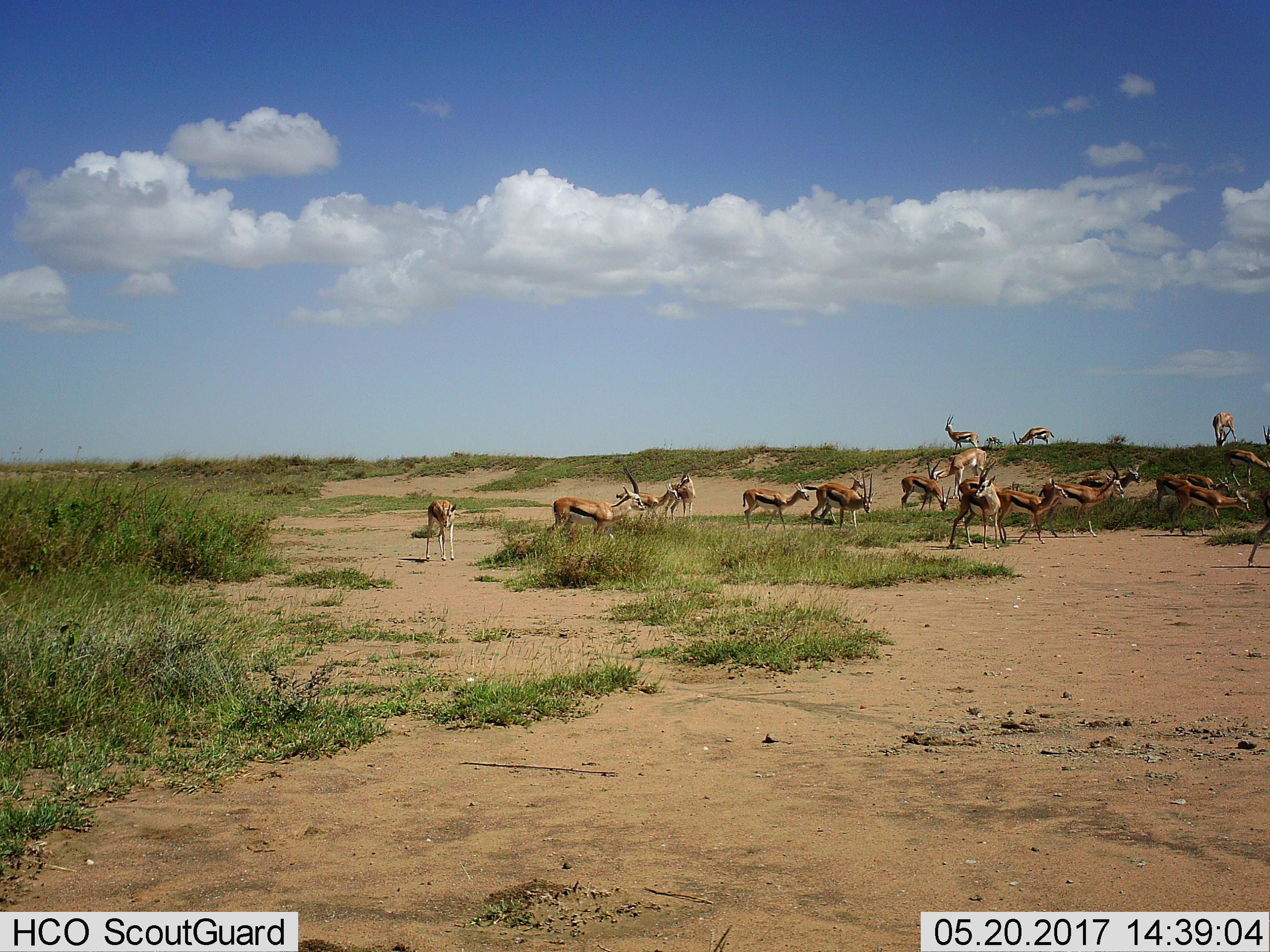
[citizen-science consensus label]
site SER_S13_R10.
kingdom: Animalia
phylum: Chordata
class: Mammalia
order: Artiodactyla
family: Bovidae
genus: Eudorcas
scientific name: Eudorcas thomsonii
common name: thomson's gazelle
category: gazellethomsons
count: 11-50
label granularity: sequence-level